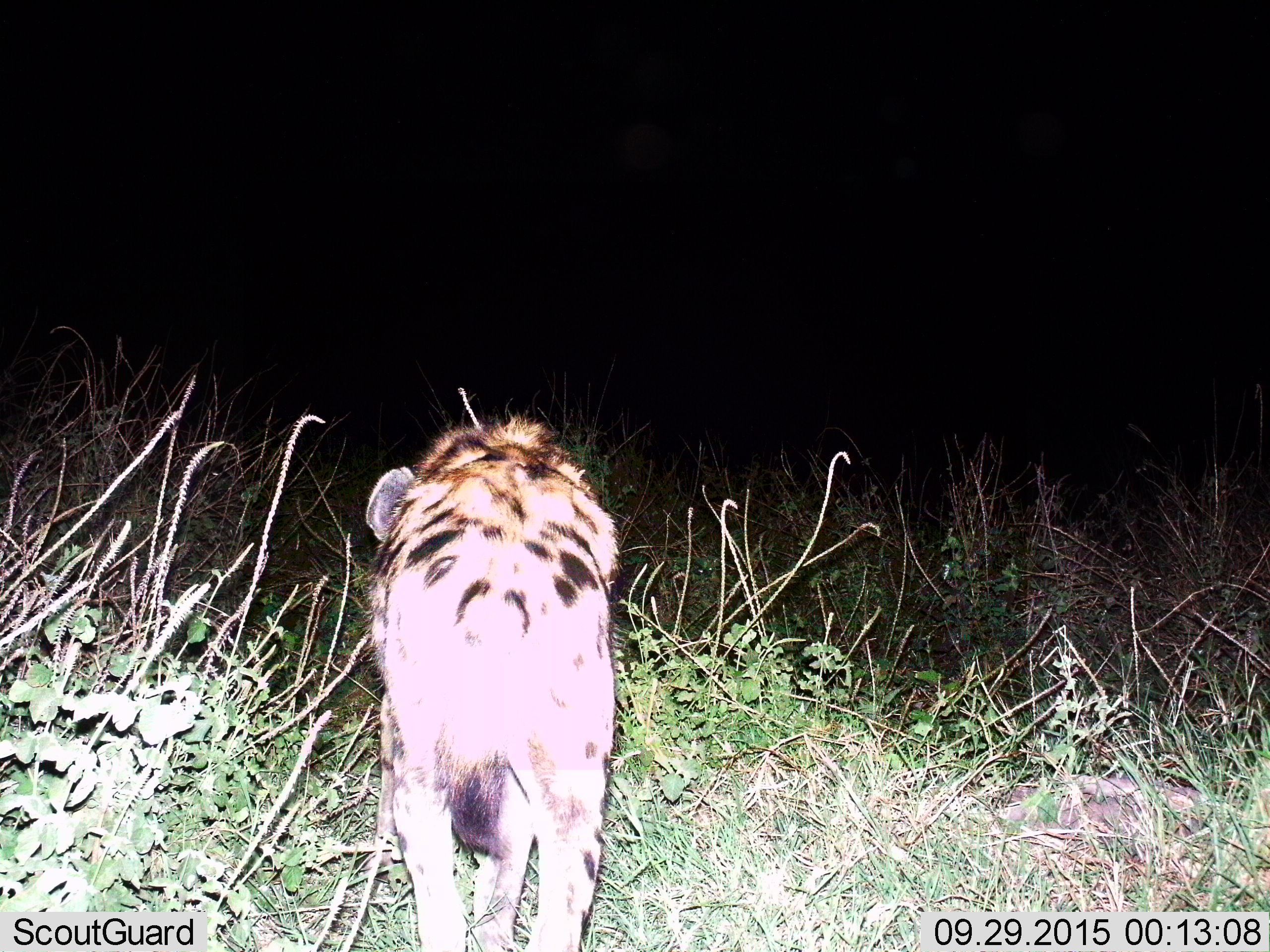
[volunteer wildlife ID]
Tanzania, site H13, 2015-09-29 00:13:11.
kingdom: Animalia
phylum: Chordata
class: Mammalia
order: Carnivora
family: Hyaenidae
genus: Crocuta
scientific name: Crocuta crocuta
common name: spotted hyena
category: hyenaspotted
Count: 1.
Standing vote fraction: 62%.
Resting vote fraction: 0%.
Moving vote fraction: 38%.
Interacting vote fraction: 0%.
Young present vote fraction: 0%.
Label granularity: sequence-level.